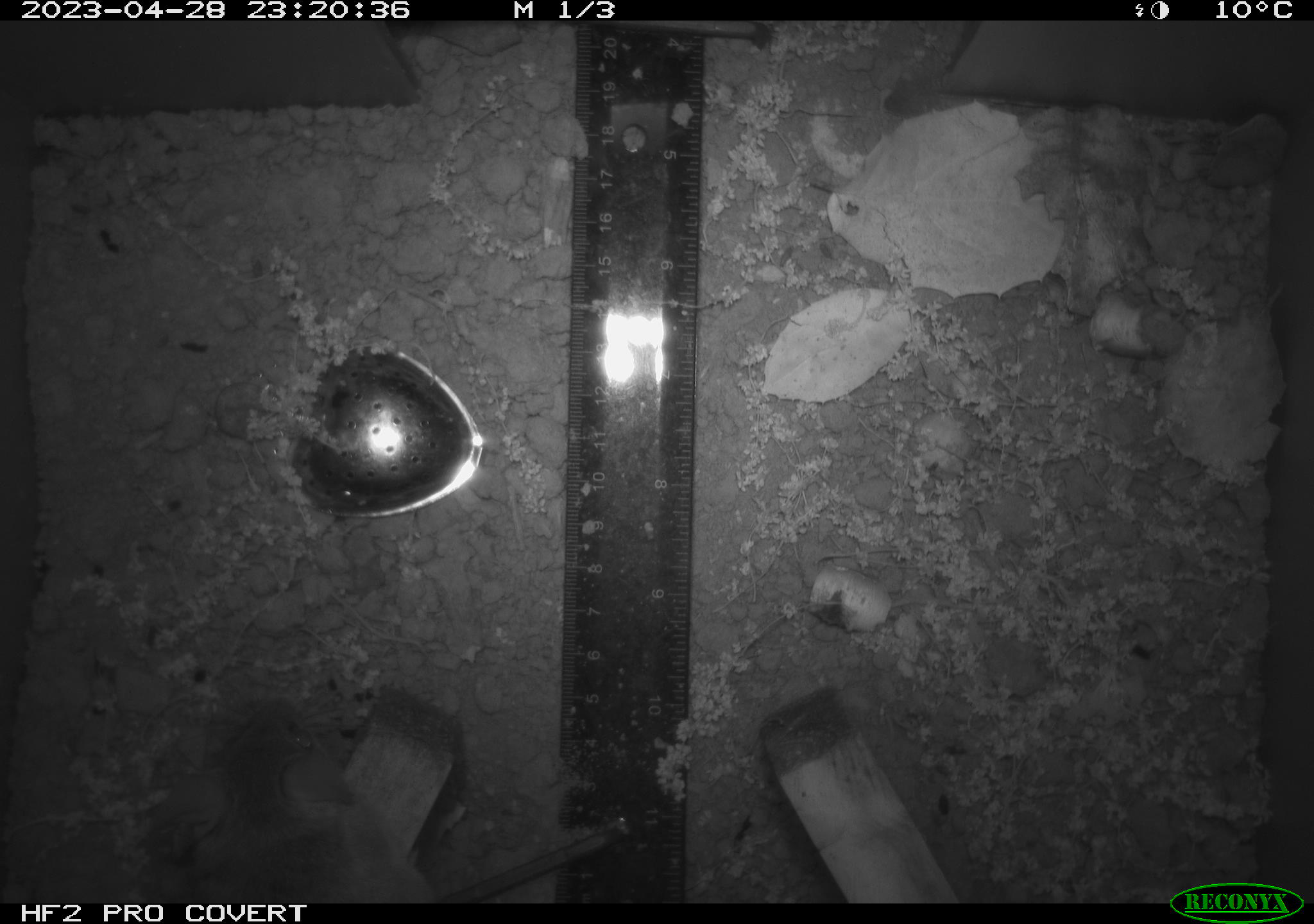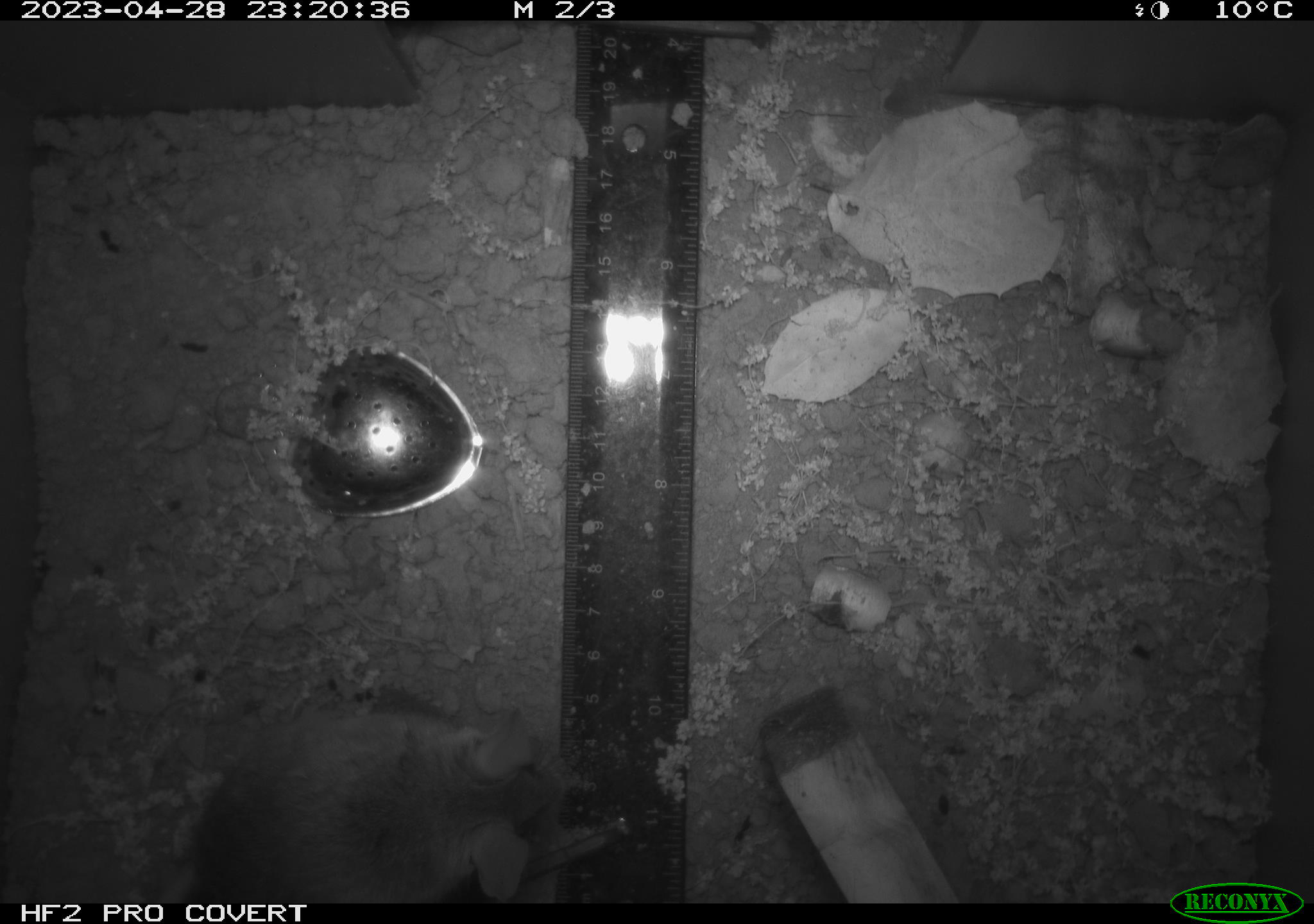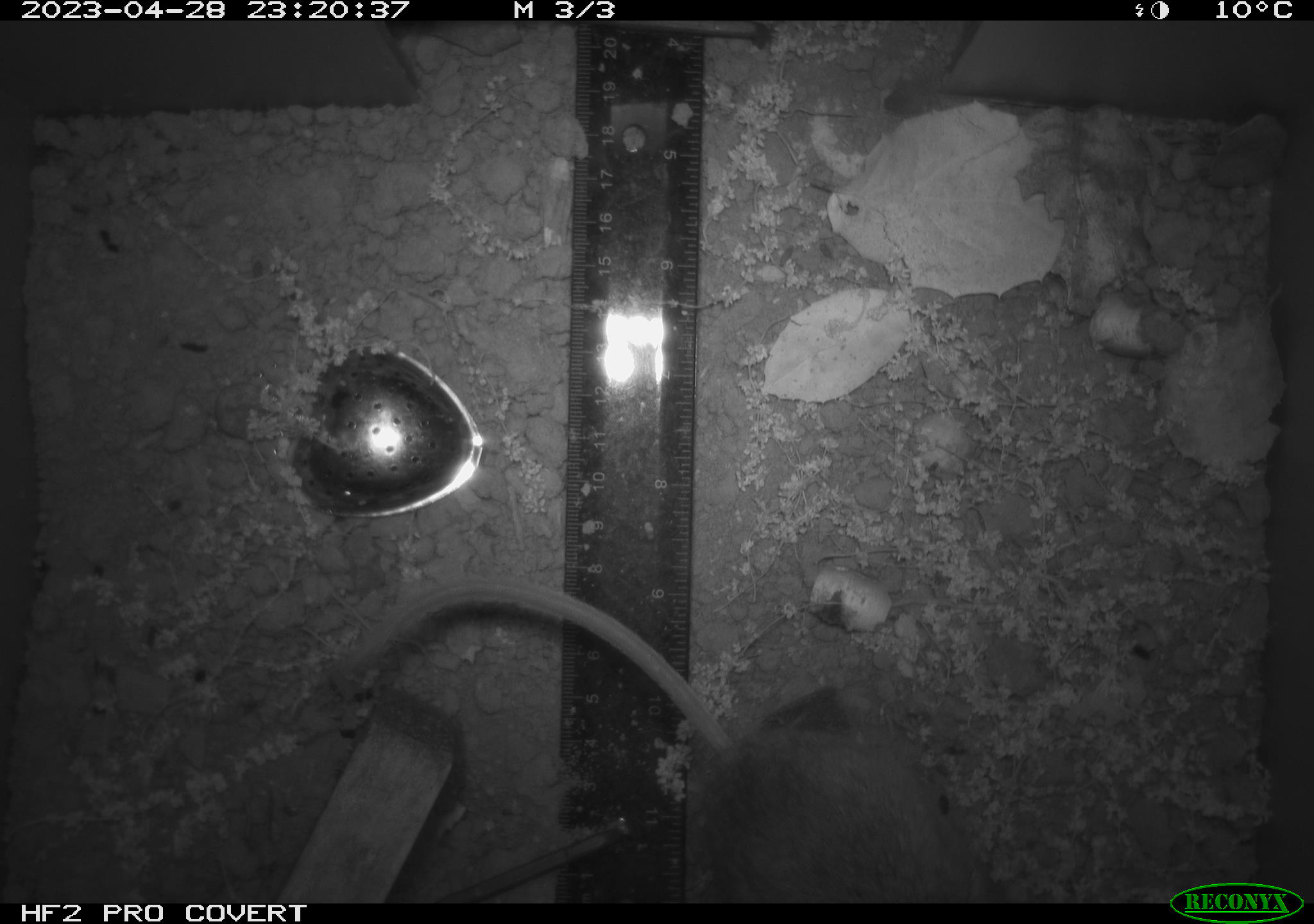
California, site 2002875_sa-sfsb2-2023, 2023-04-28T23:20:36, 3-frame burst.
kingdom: Animalia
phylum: Chordata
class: Mammalia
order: Rodentia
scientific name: Rodentia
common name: mouse species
Mouse species (Rodentia).